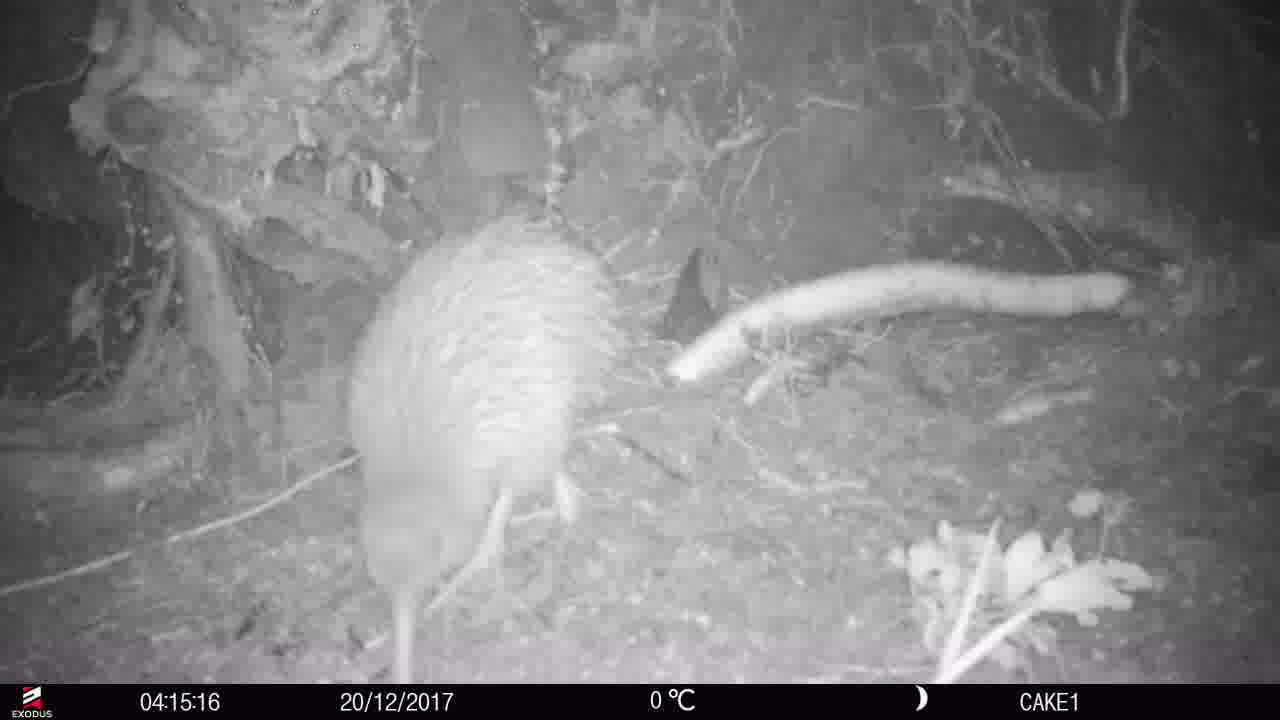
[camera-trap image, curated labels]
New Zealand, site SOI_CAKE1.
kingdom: Animalia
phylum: Chordata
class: Aves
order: Apterygiformes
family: Apterygidae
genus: Apteryx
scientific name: Apteryx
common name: kiwi